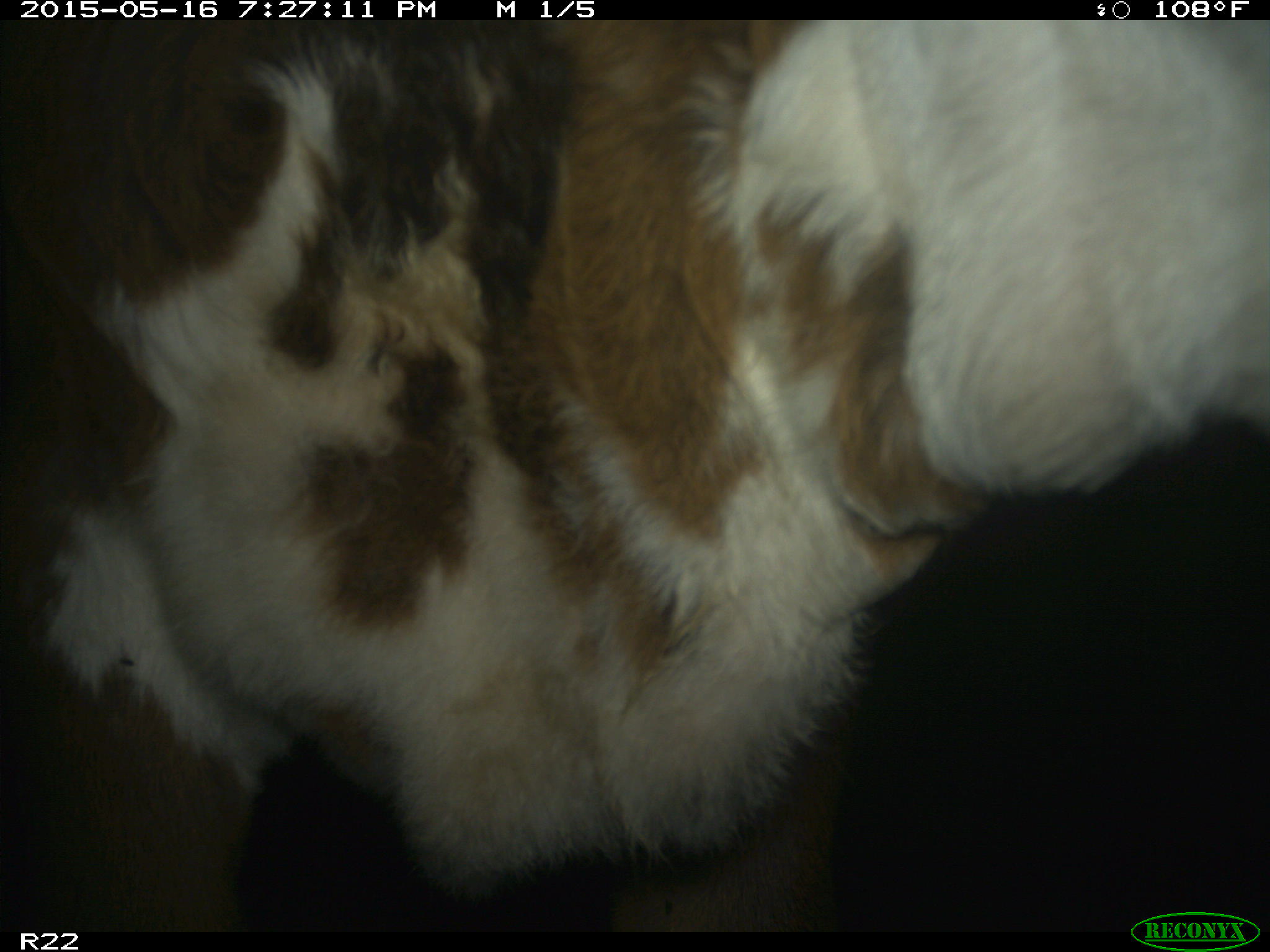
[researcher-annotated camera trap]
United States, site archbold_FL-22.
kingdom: Animalia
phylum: Chordata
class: Mammalia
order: Artiodactyla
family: Bovidae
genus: Bos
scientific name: Bos taurus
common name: domestic cow